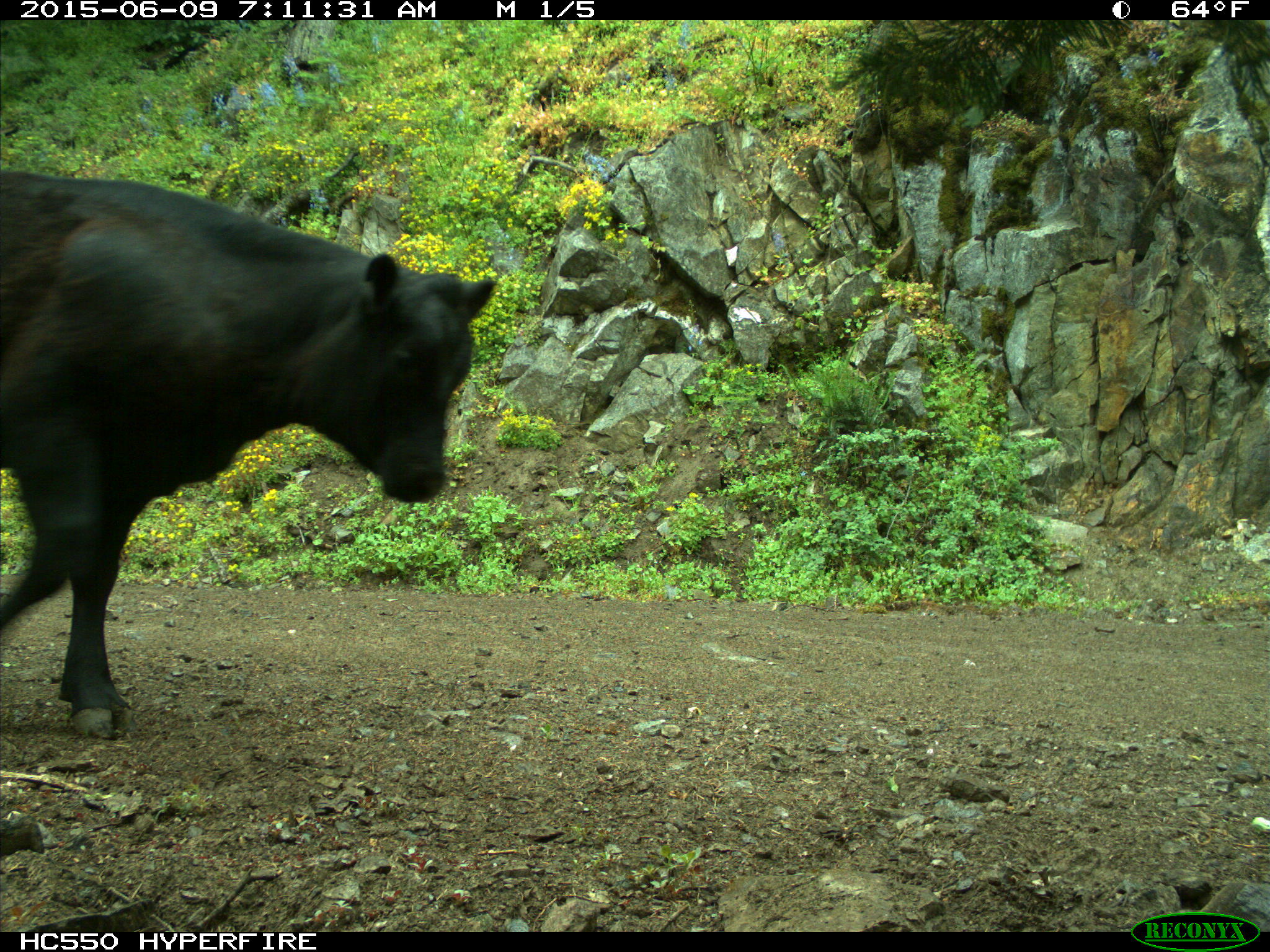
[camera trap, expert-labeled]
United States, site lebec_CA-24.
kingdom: Animalia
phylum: Chordata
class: Mammalia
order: Artiodactyla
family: Bovidae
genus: Bos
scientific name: Bos taurus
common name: domestic cow